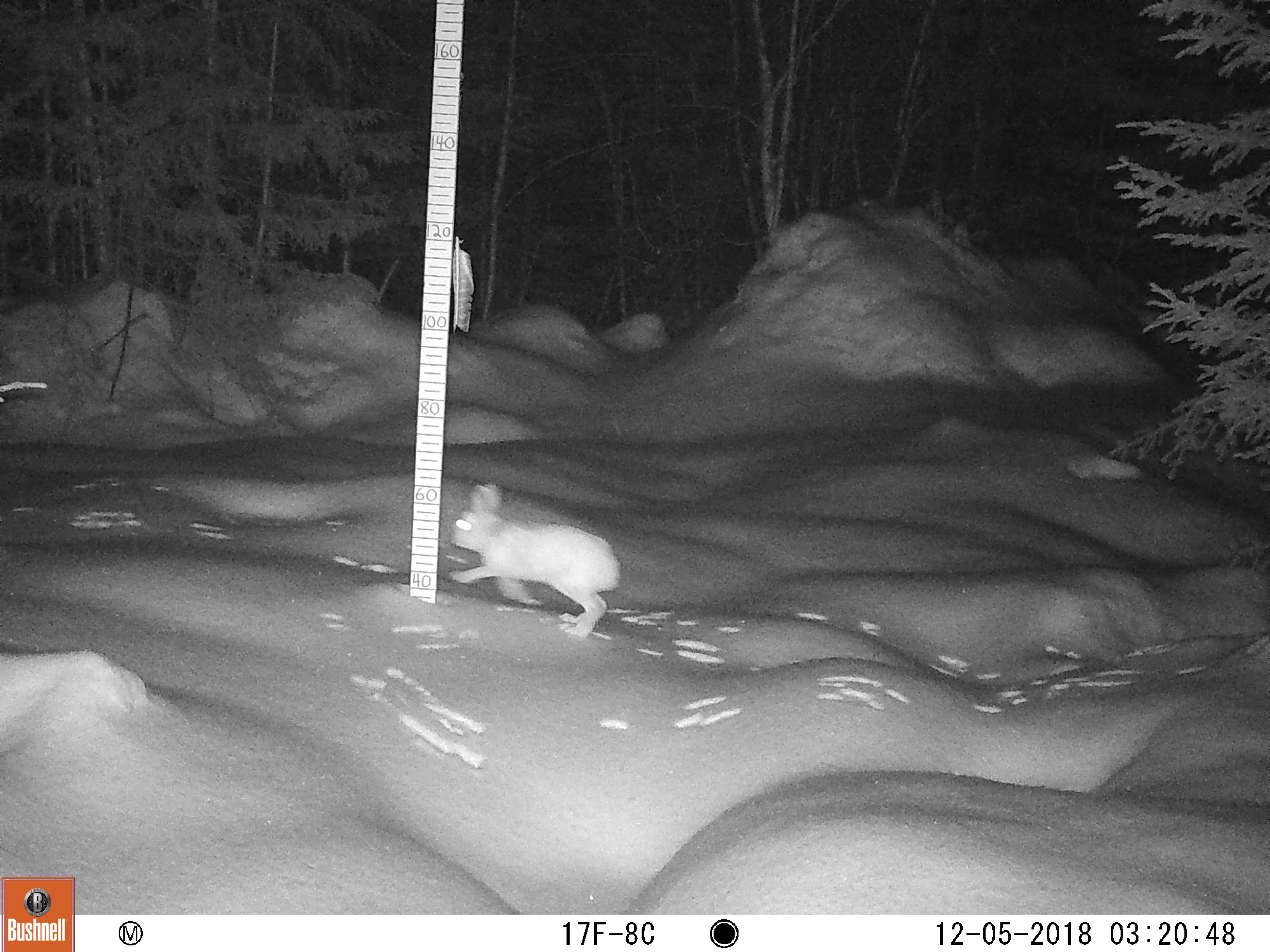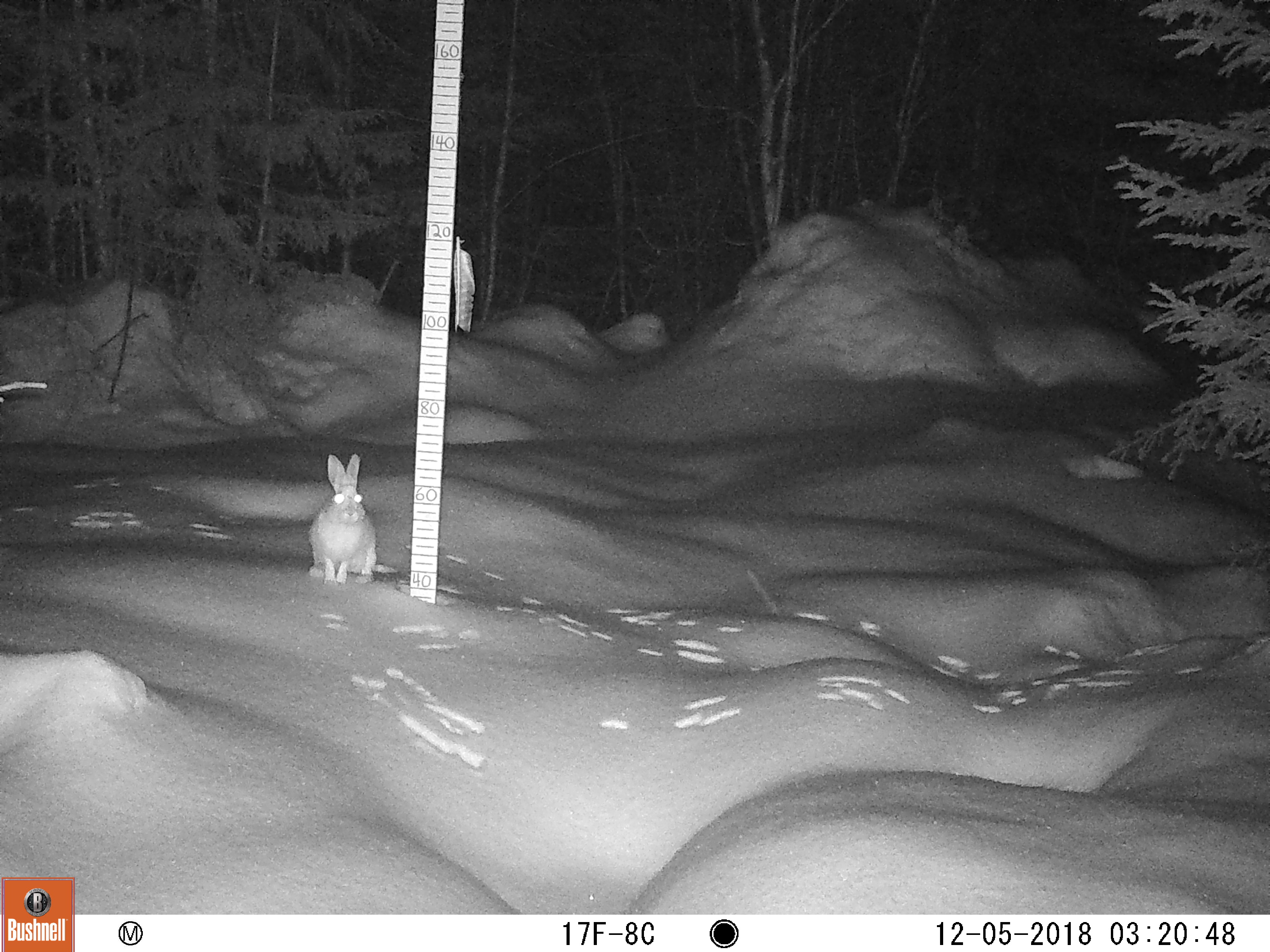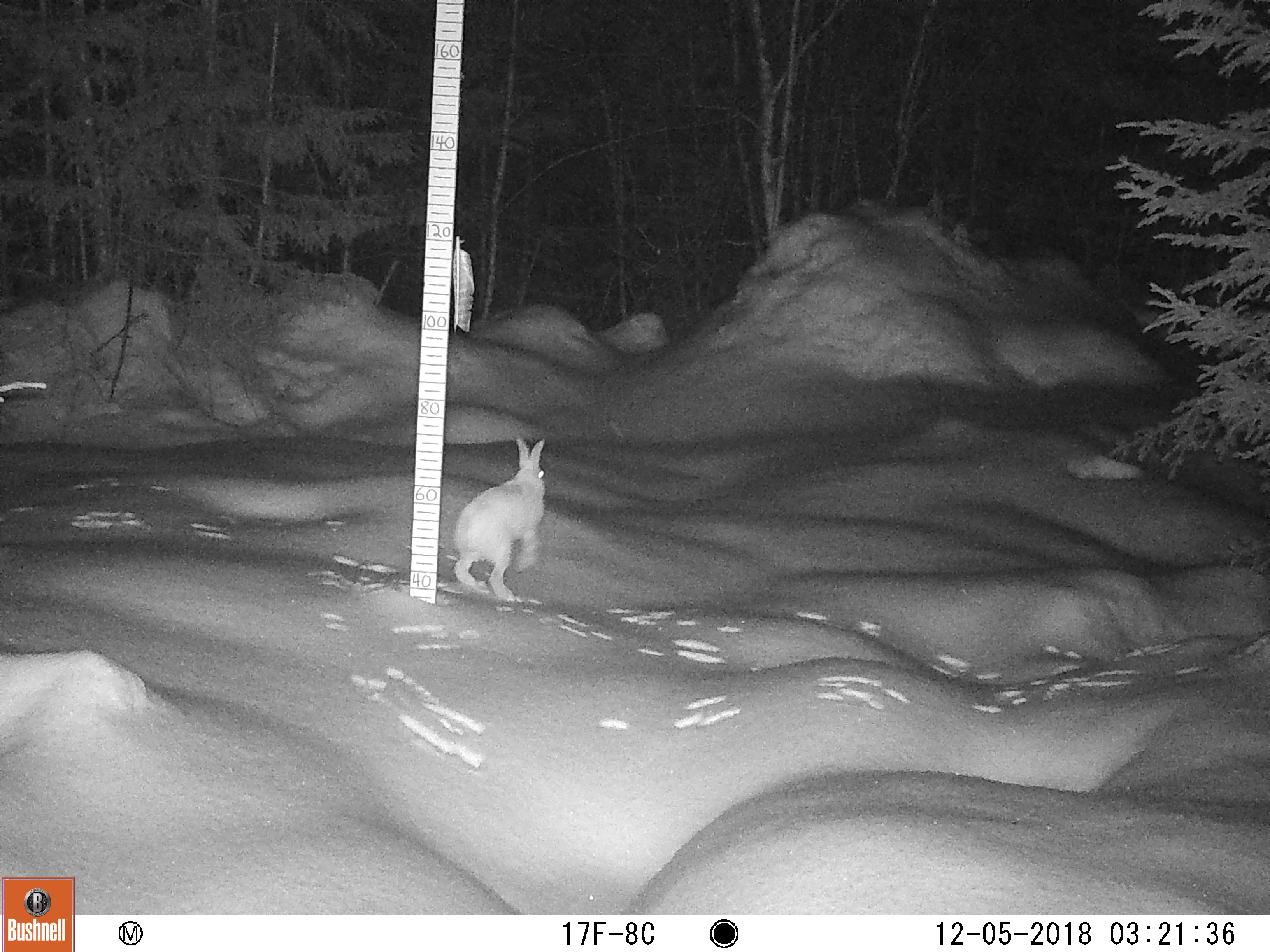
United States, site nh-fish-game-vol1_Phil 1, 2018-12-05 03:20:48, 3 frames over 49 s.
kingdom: Animalia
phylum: Chordata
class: Mammalia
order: Lagomorpha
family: Leporidae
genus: Lepus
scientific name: Lepus americanus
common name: snowshoe hare